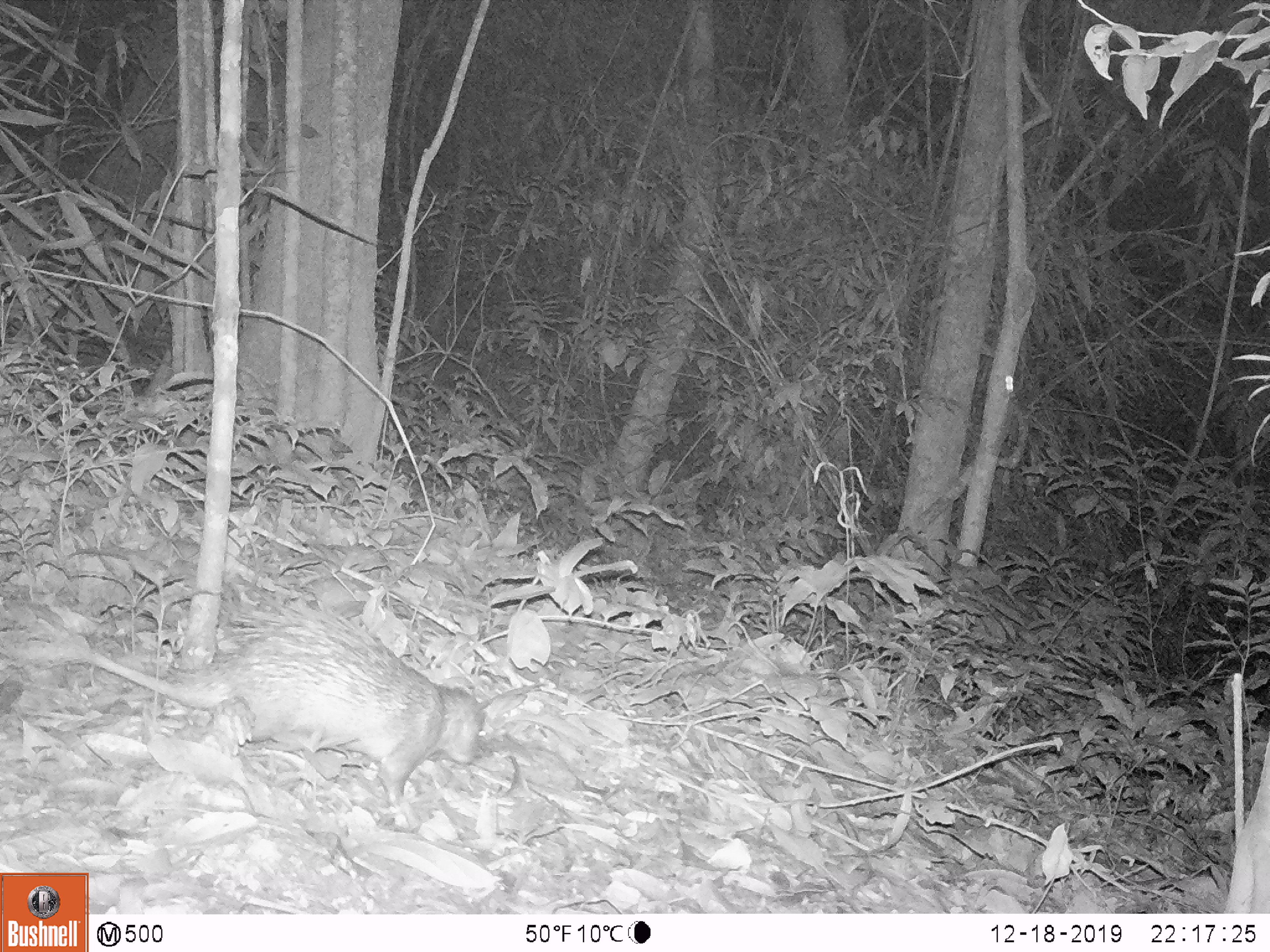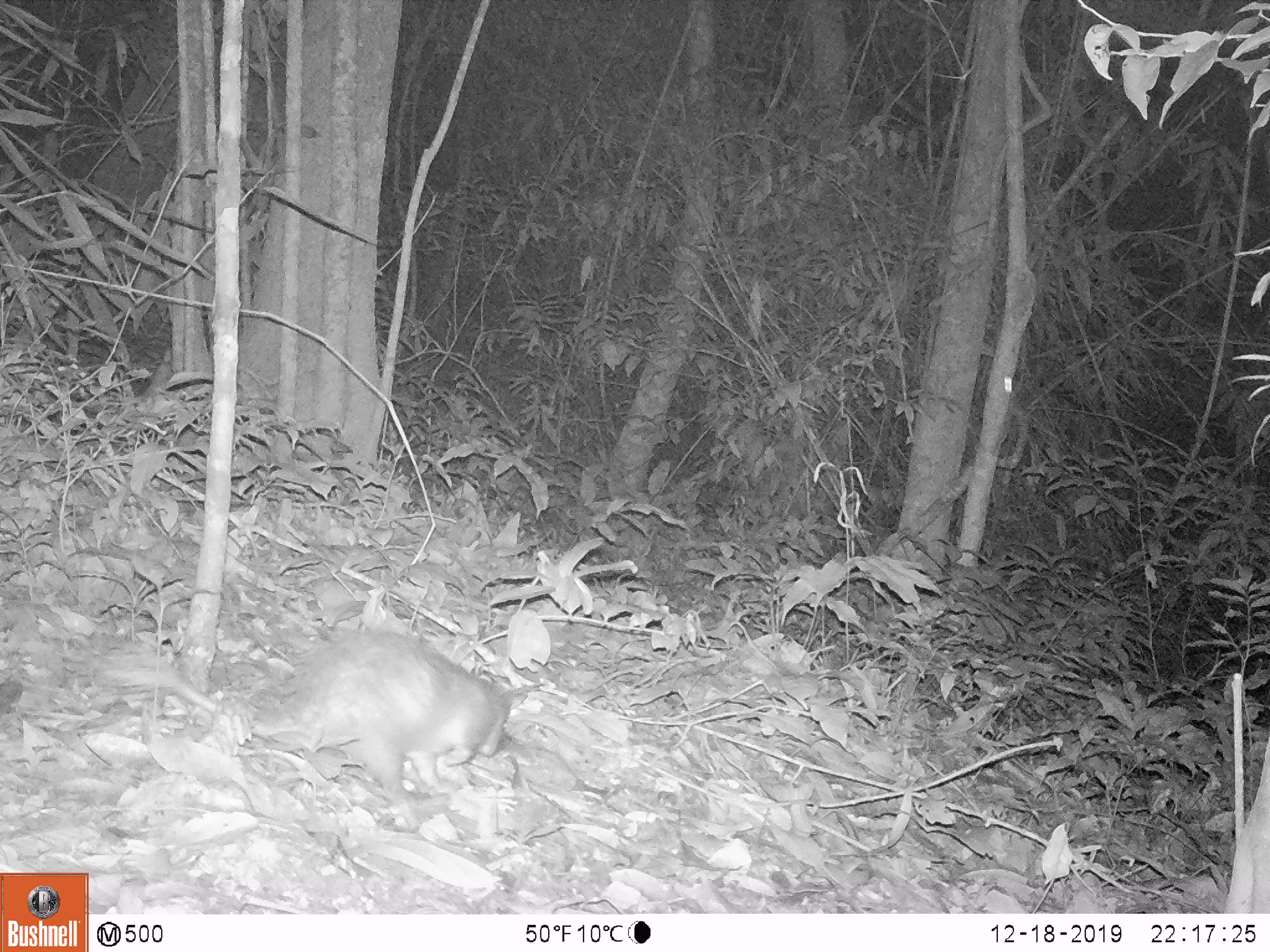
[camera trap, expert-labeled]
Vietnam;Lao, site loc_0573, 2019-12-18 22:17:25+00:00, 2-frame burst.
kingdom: Animalia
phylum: Chordata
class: Mammalia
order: Rodentia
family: Hystricidae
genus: Atherurus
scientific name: Atherurus macrourus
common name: asiatic brush-tailed porcupine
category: asiatic brush tailed porcupine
Asiatic brush tailed porcupine (asiatic brush-tailed porcupine) (Atherurus macrourus). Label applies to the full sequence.